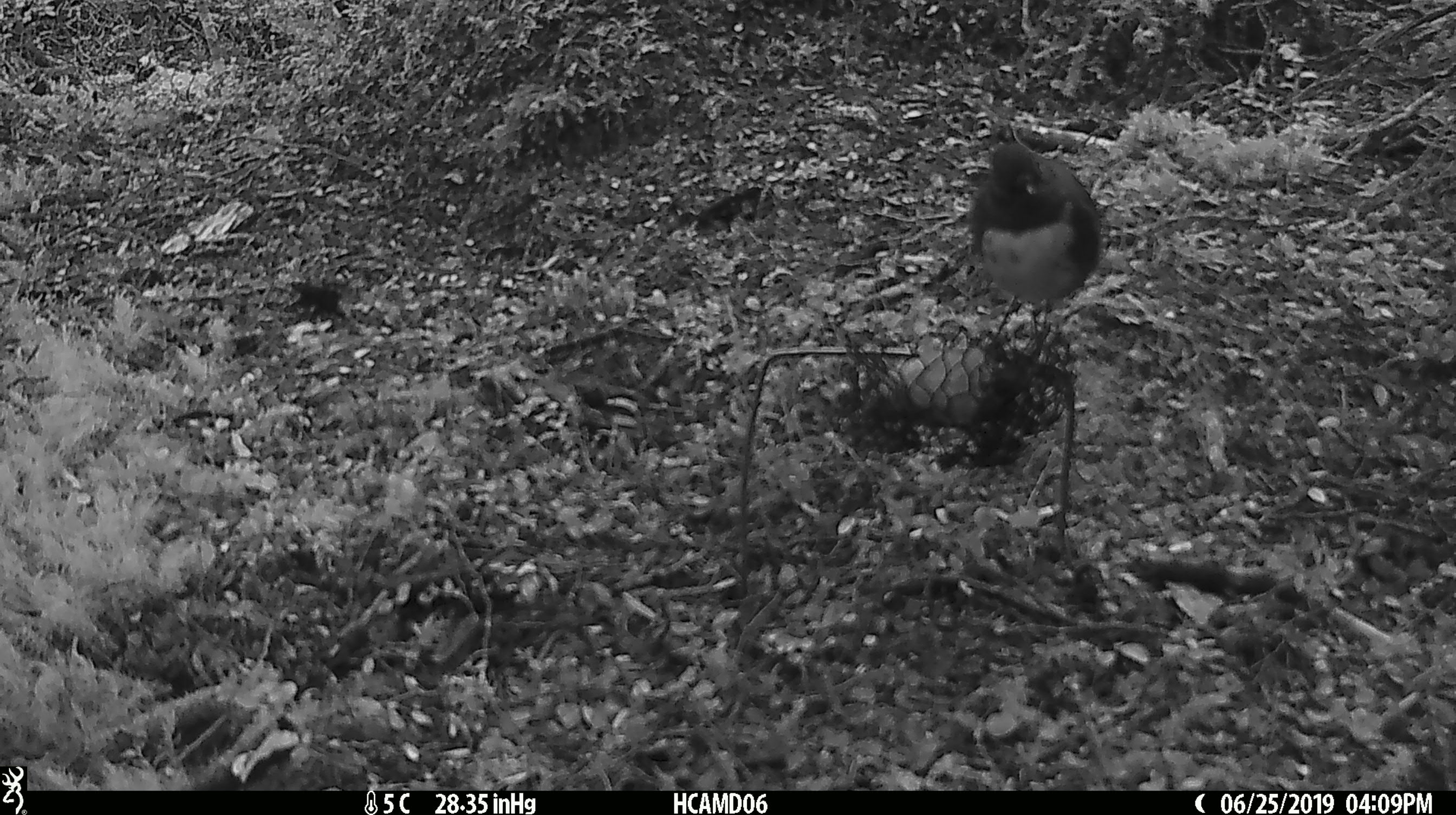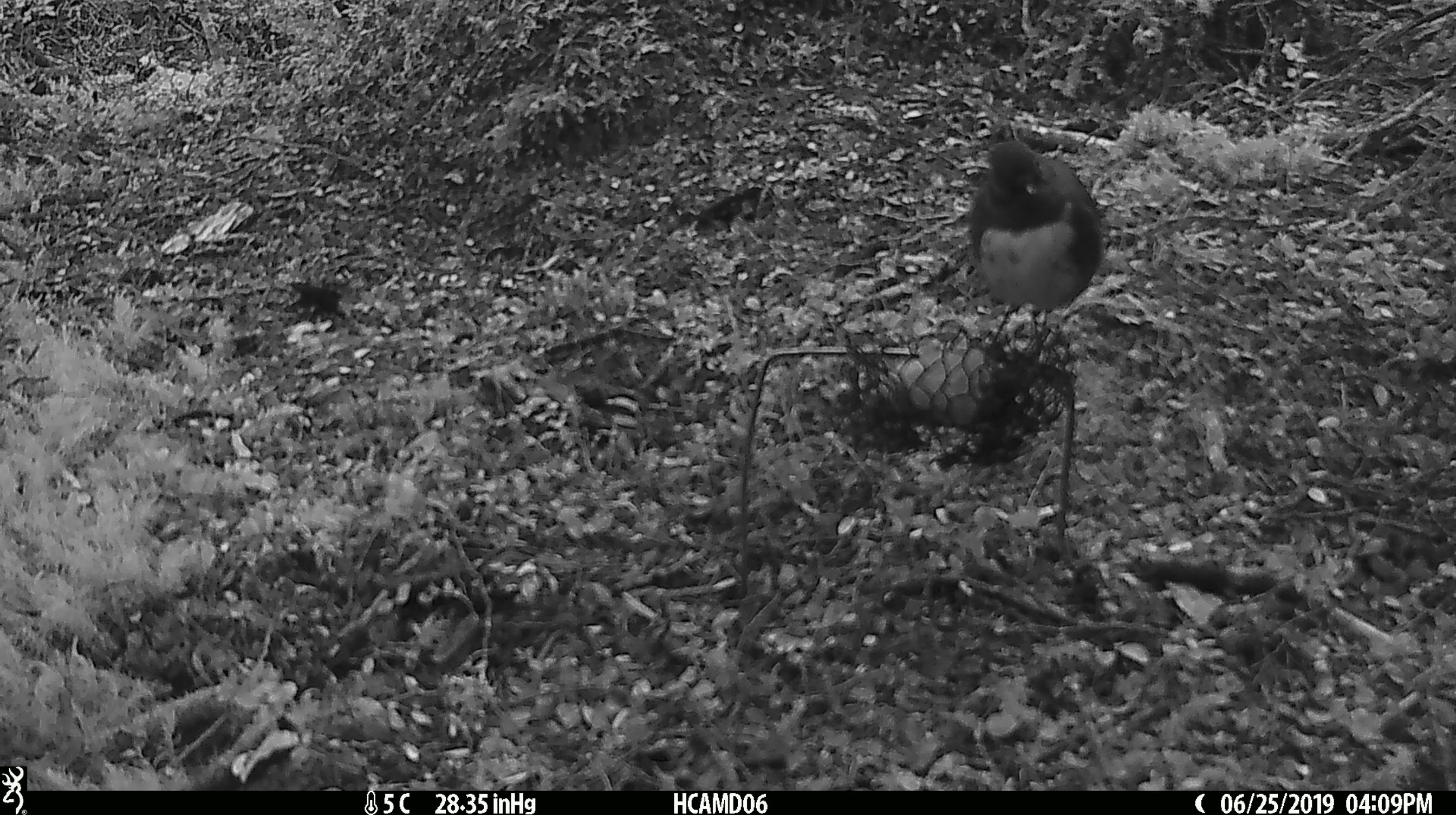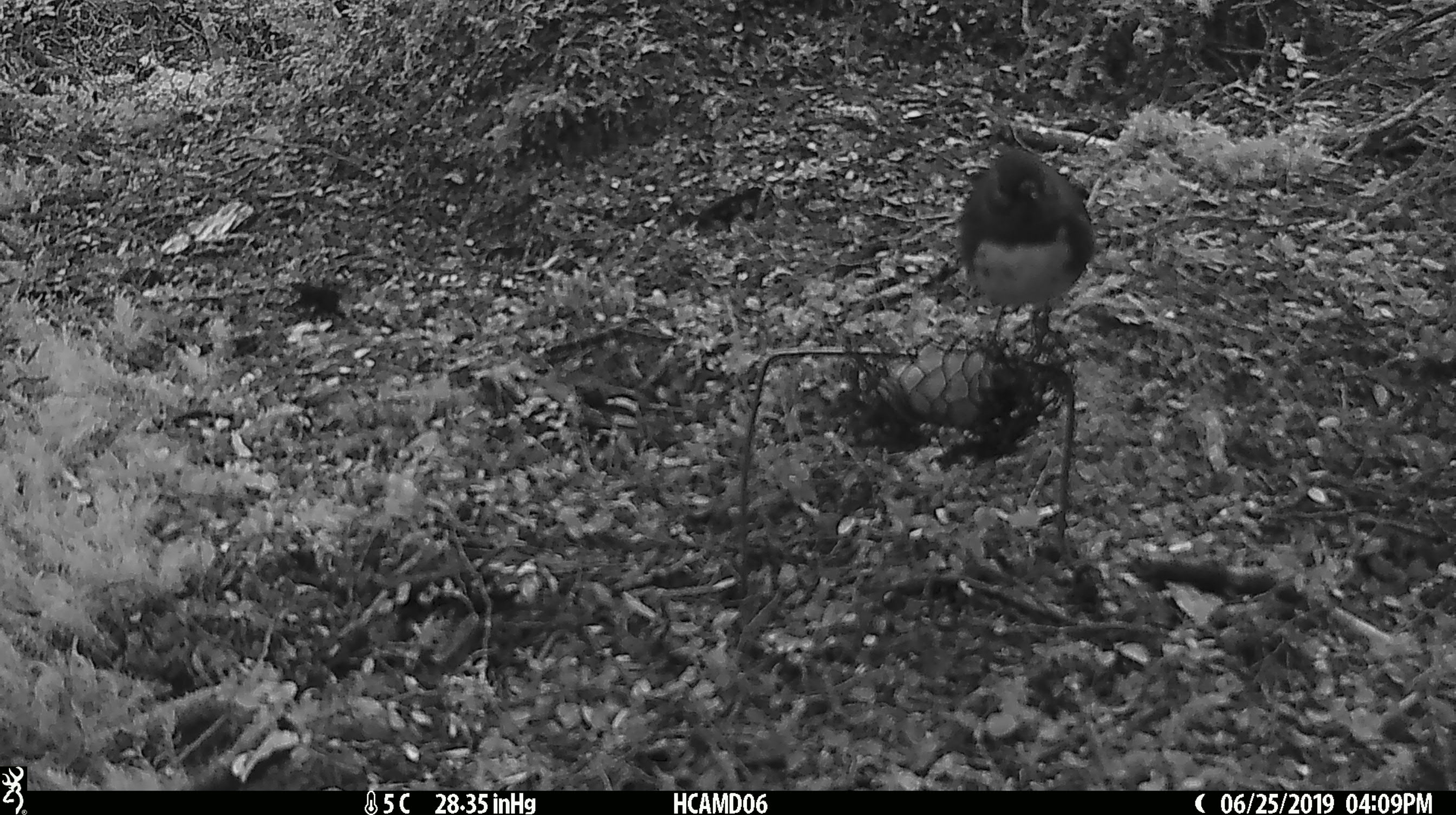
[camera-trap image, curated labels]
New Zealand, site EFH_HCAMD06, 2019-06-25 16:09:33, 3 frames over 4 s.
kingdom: Animalia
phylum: Chordata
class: Aves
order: Passeriformes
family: Petroicidae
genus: Petroica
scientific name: Petroica australis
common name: new zealand robin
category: robin